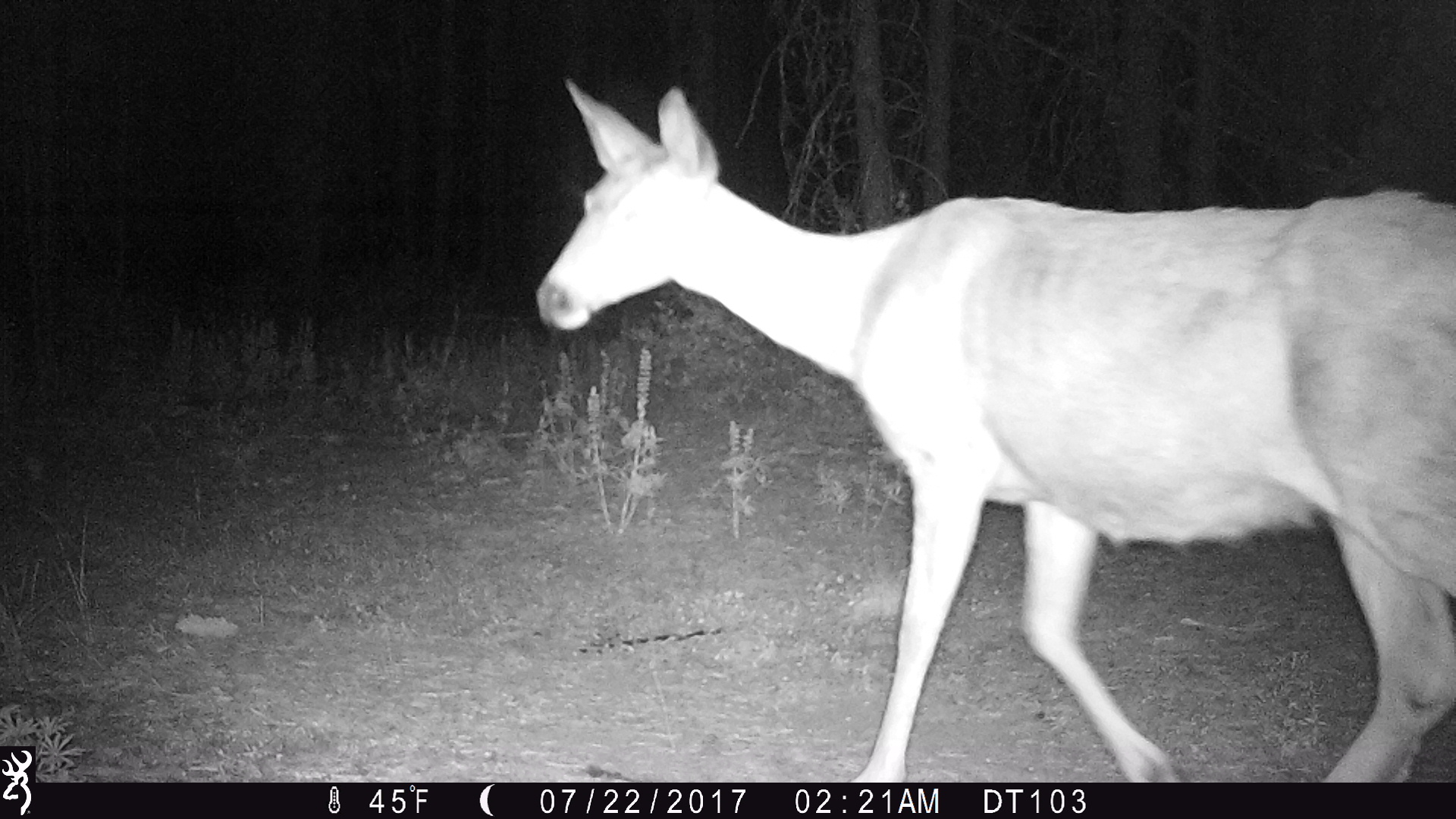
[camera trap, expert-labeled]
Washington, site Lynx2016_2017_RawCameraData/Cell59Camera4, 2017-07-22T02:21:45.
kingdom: Animalia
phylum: Chordata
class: Mammalia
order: Artiodactyla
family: Cervidae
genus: Odocoileus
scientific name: Odocoileus hemionus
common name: mule deer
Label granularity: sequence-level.